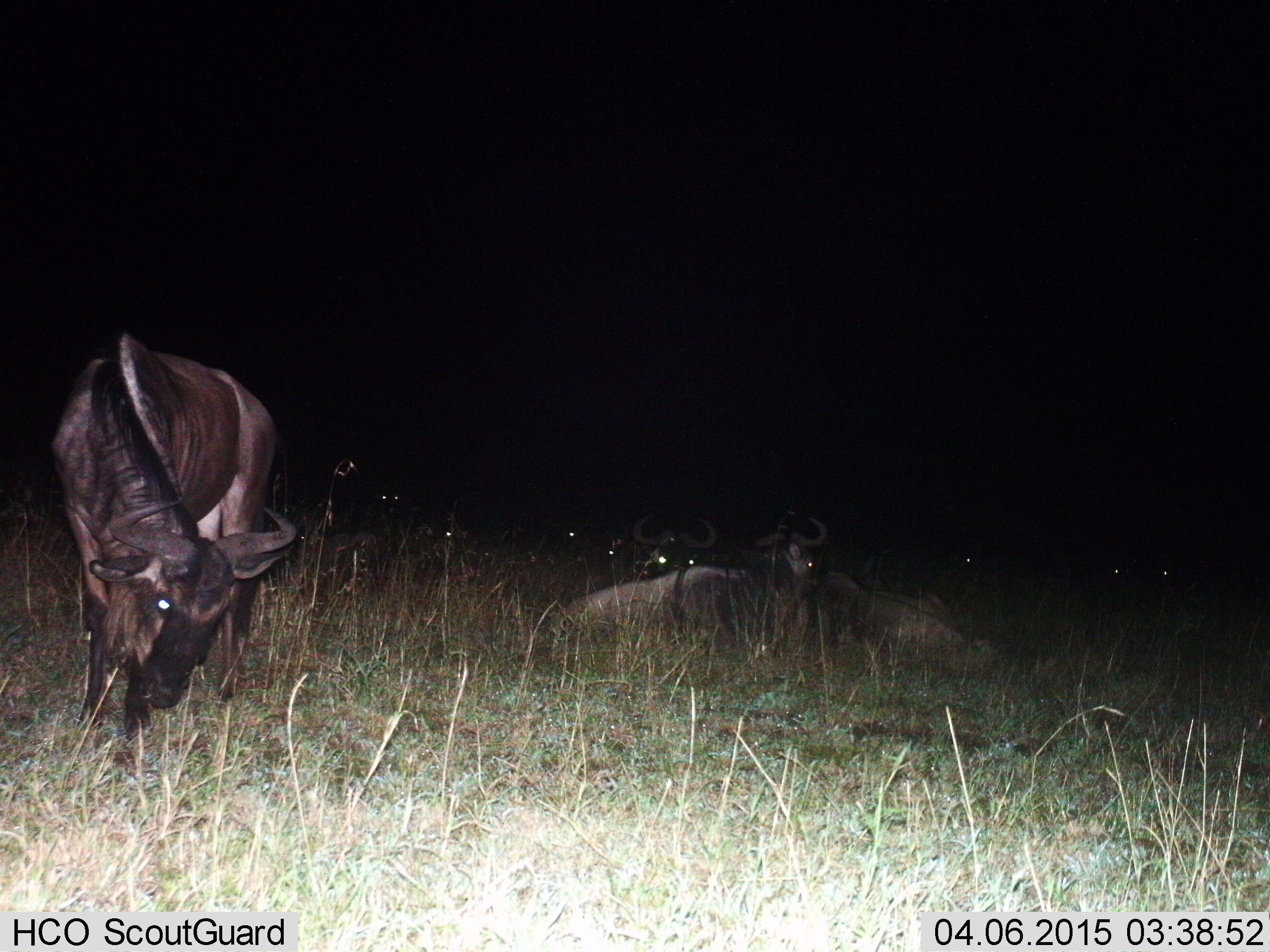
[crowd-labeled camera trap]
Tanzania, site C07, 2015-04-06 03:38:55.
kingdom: Animalia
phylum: Chordata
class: Mammalia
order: Artiodactyla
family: Bovidae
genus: Connochaetes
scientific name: Connochaetes taurinus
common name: blue wildebeest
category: wildebeest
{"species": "wildebeest (blue wildebeest) (Connochaetes taurinus)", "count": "11-50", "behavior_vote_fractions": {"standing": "90%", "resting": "100%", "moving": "0%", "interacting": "0%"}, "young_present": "0%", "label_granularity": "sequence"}